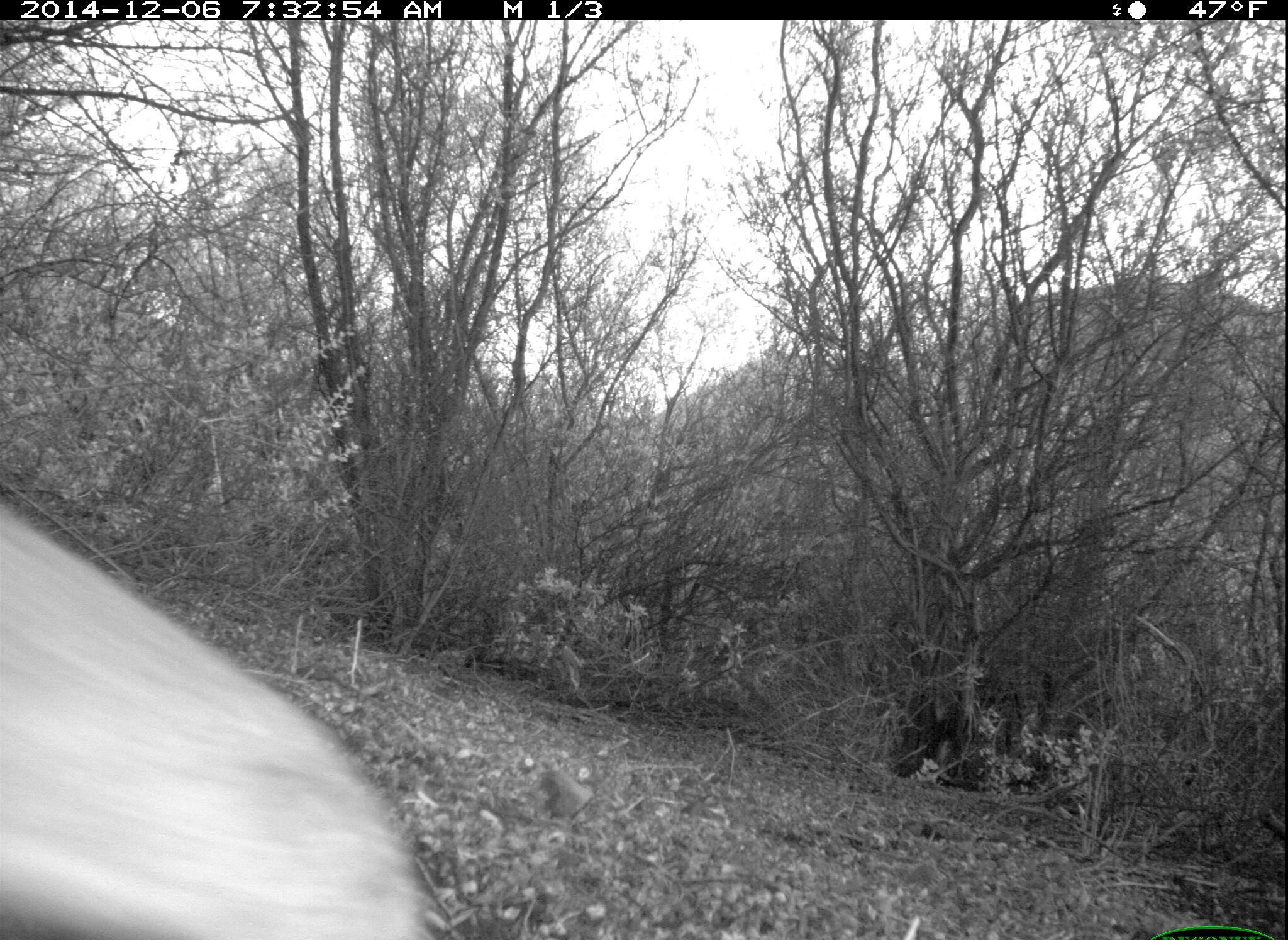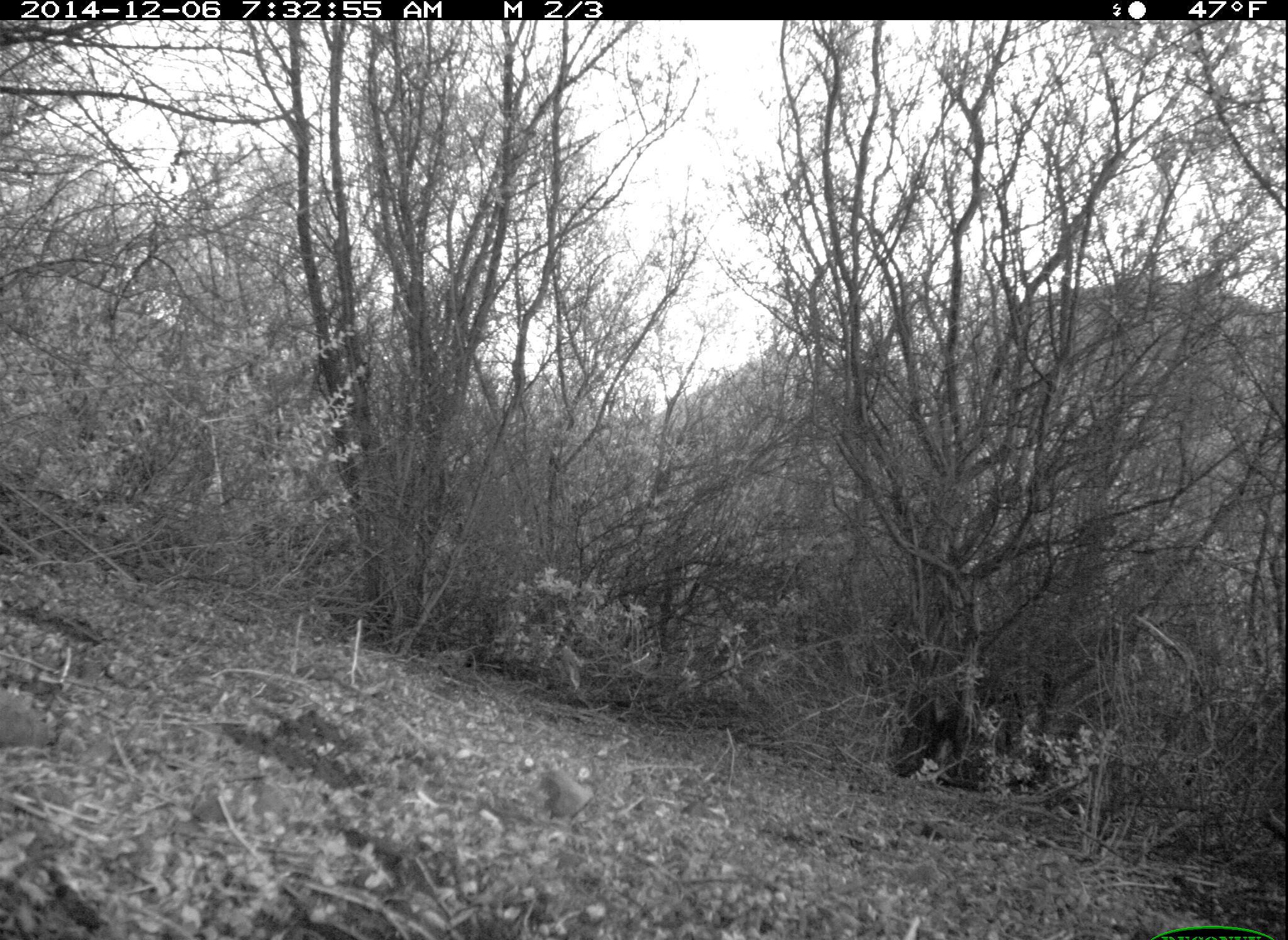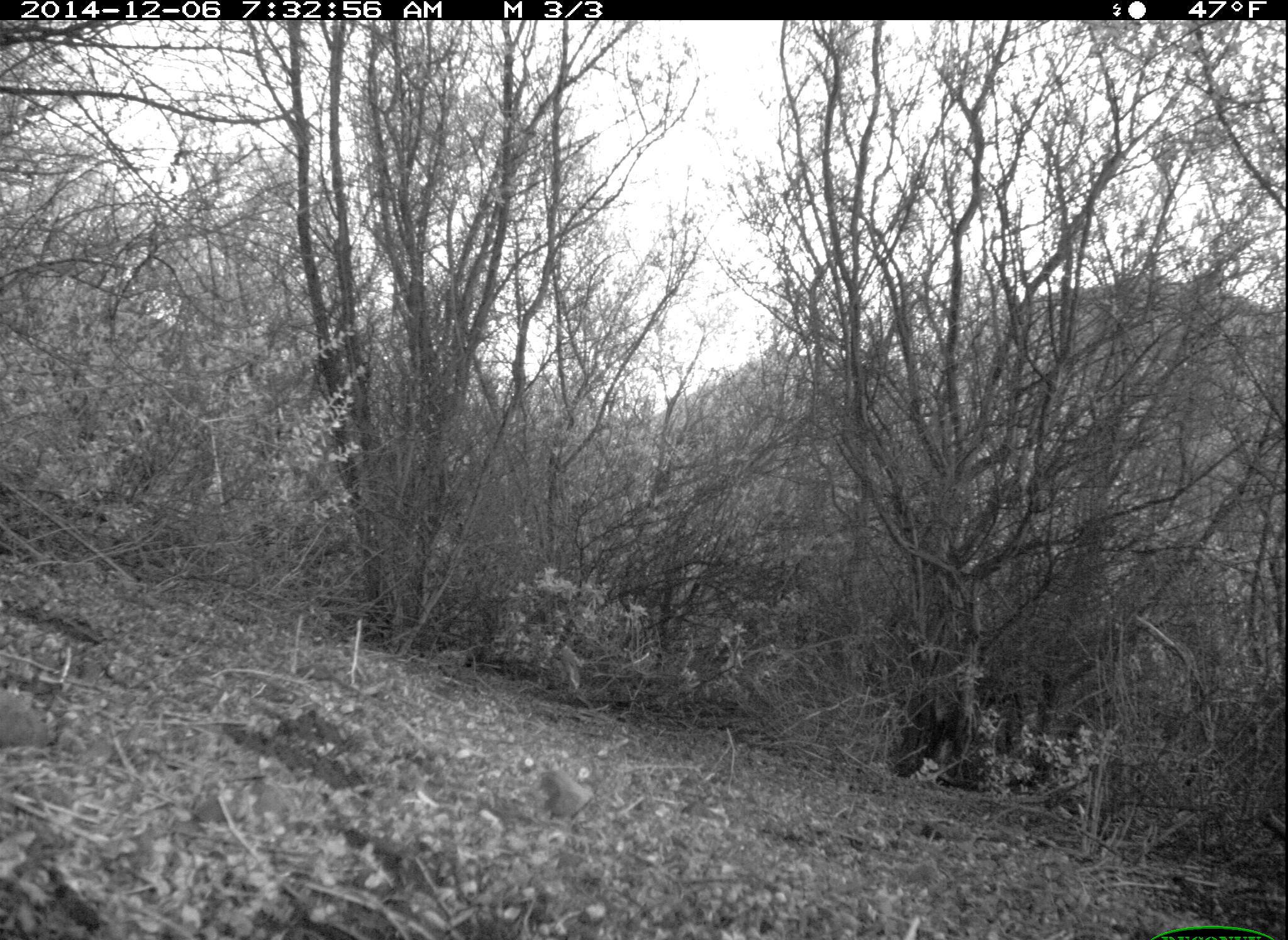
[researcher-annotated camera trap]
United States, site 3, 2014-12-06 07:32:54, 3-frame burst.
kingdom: Animalia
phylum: Chordata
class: Mammalia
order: Lagomorpha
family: Leporidae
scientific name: Leporidae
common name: rabbits and hares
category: rabbit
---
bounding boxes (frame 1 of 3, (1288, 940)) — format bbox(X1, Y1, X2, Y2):
rabbit: bbox(0, 489, 432, 938)